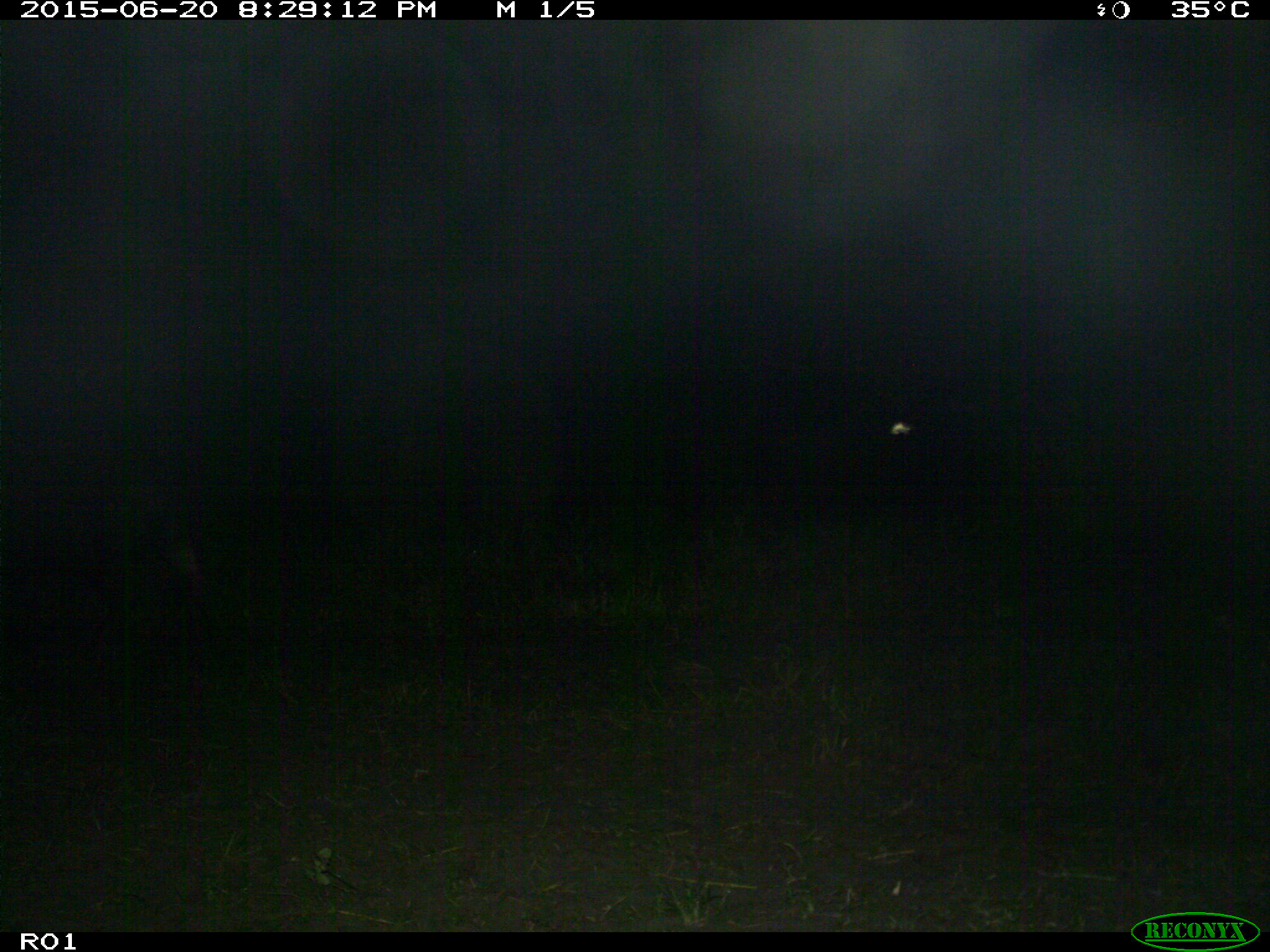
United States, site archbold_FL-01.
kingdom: Animalia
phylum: Chordata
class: Mammalia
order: Artiodactyla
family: Bovidae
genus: Bos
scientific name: Bos taurus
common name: domestic cow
Bos taurus (domestic cow).